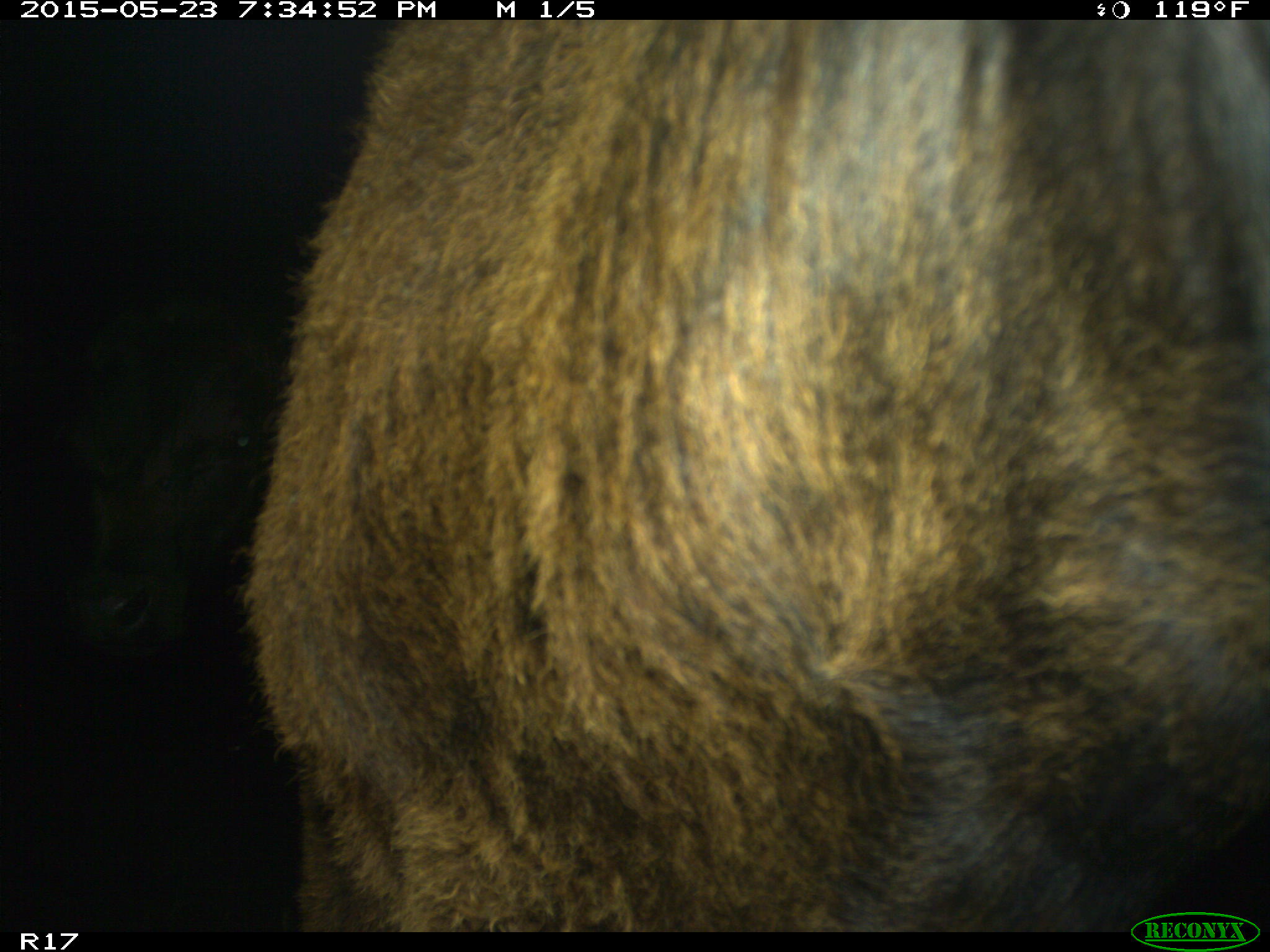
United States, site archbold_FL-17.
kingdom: Animalia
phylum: Chordata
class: Mammalia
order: Artiodactyla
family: Bovidae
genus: Bos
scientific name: Bos taurus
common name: domestic cow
Bos taurus (domestic cow).